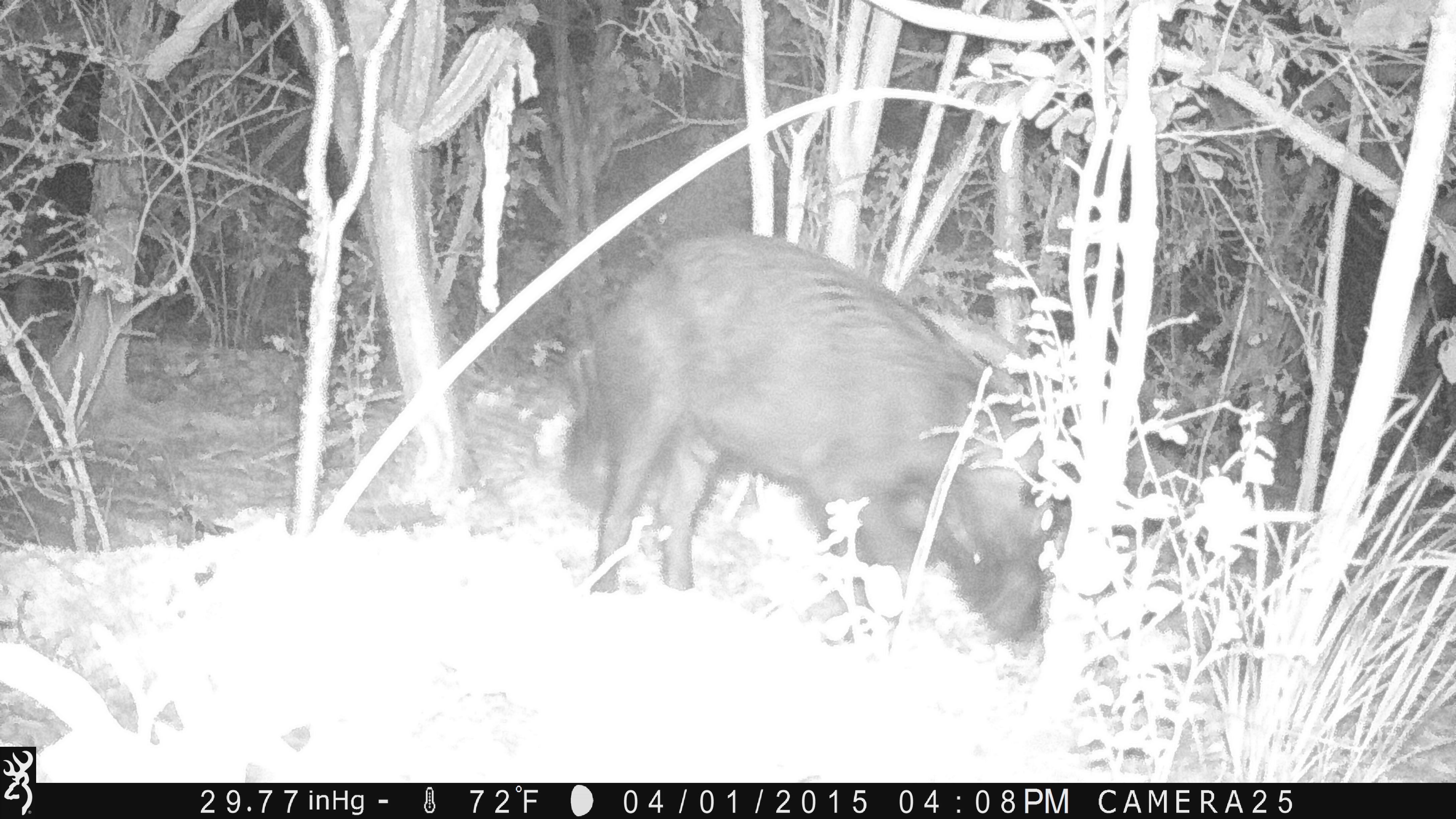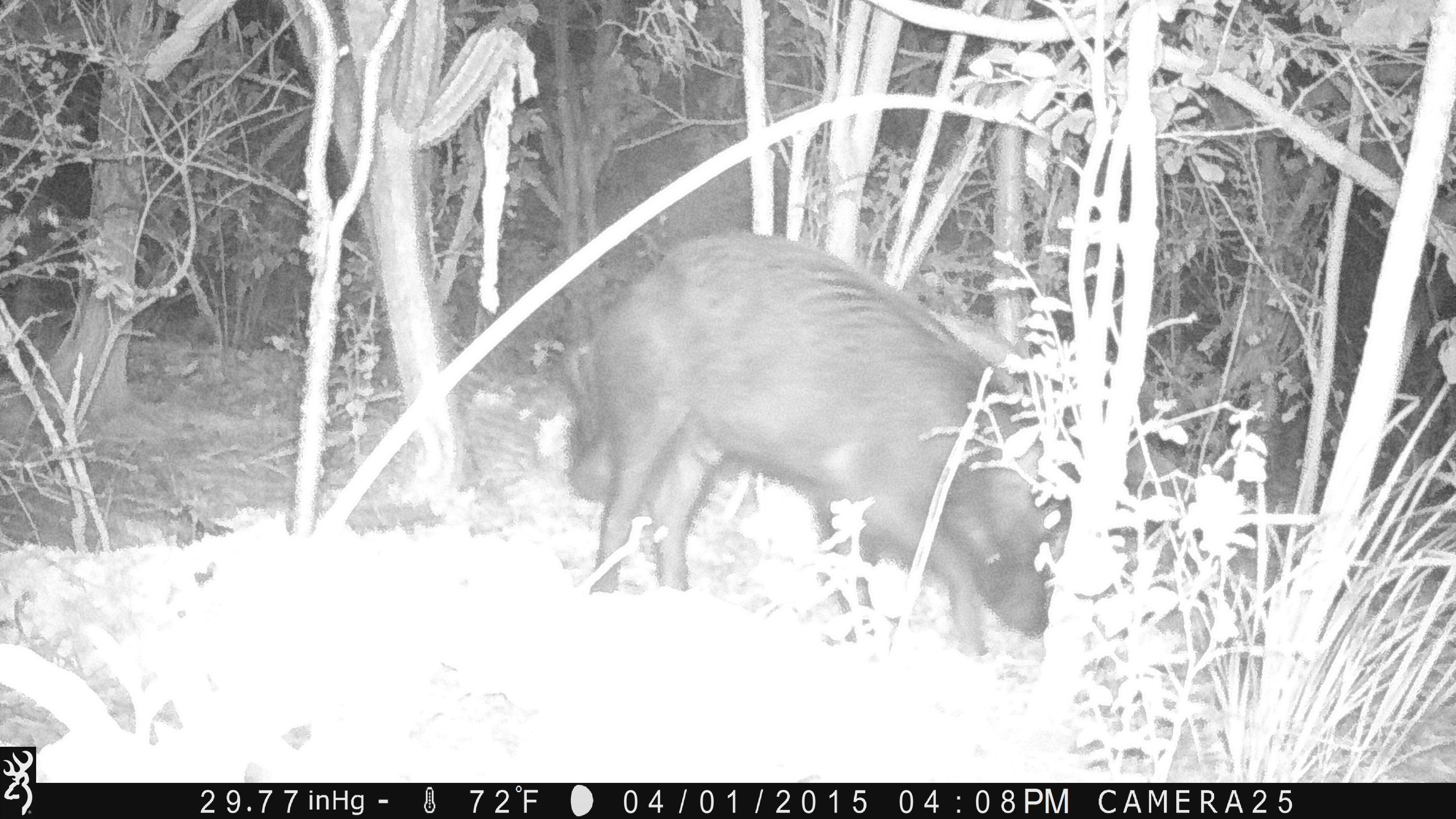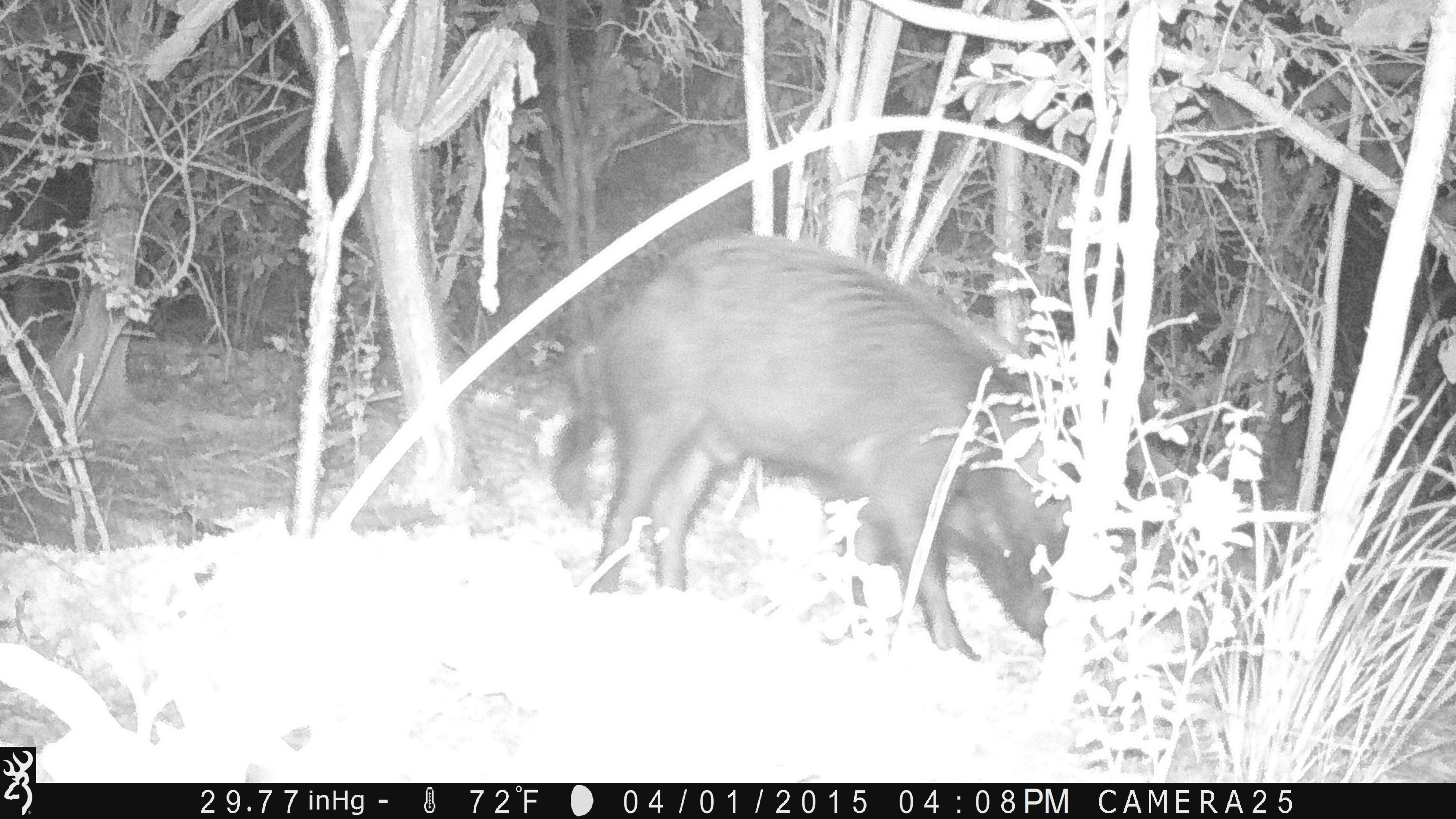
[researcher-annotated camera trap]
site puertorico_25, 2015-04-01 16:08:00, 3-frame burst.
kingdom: Animalia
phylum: Chordata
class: Mammalia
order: Artiodactyla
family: Suidae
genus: Sus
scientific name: Sus scrofa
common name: pig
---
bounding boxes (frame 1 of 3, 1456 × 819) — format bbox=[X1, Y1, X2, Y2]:
pig: bbox=[556, 227, 1058, 654]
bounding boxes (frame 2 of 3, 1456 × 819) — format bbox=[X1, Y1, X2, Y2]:
pig: bbox=[555, 228, 1064, 662]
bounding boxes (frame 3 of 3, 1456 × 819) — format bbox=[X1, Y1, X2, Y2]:
pig: bbox=[551, 227, 1094, 670]